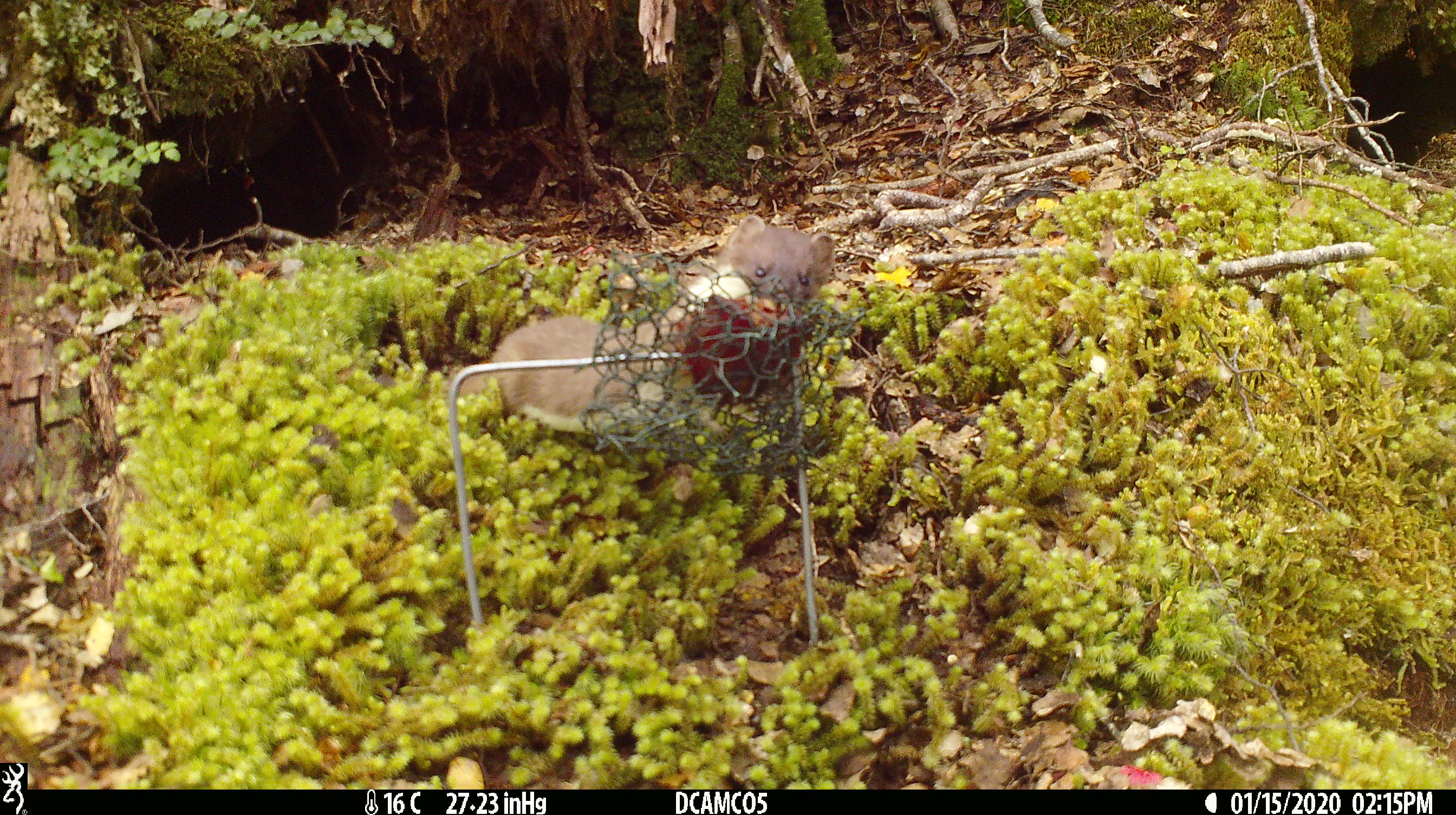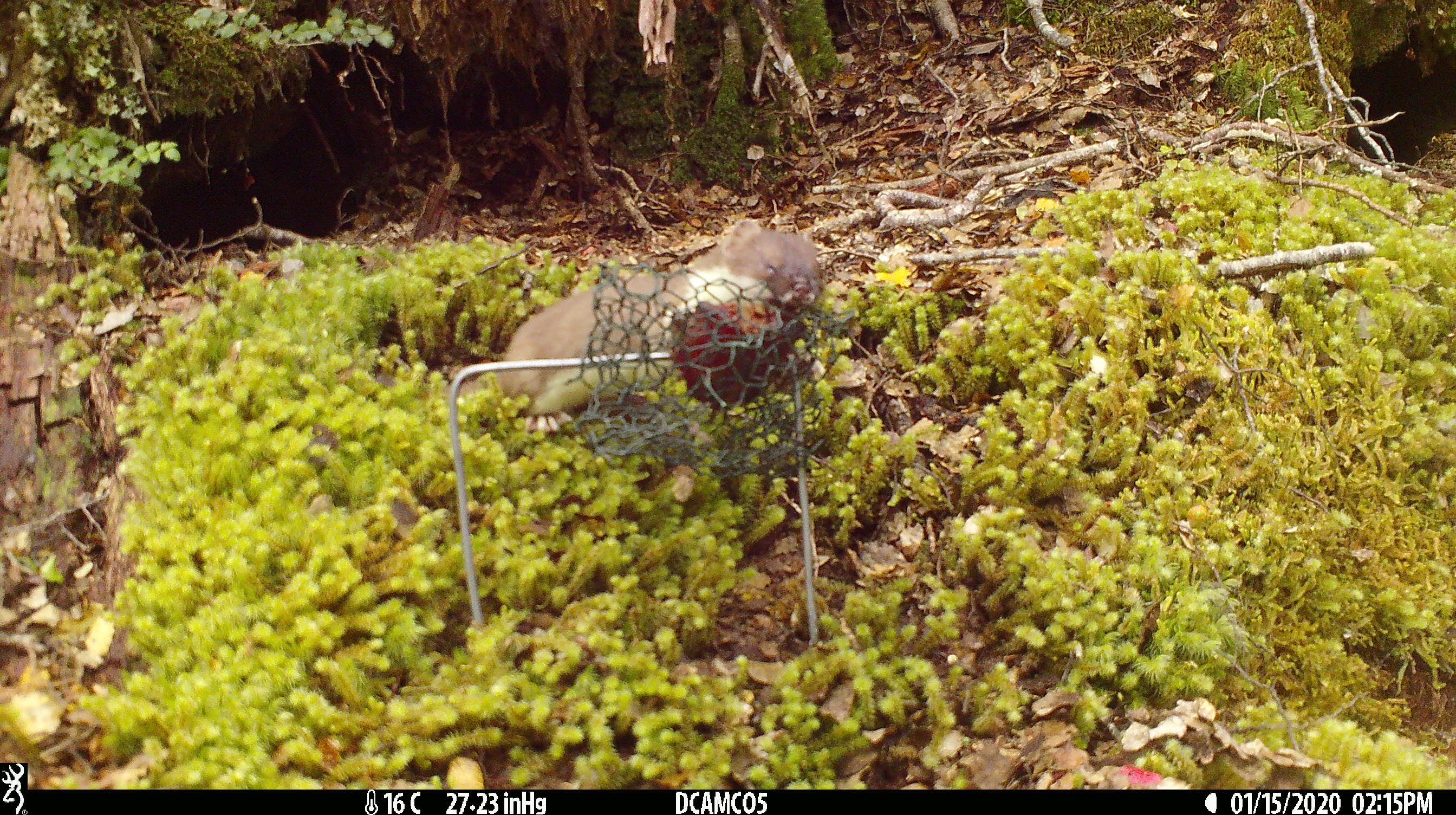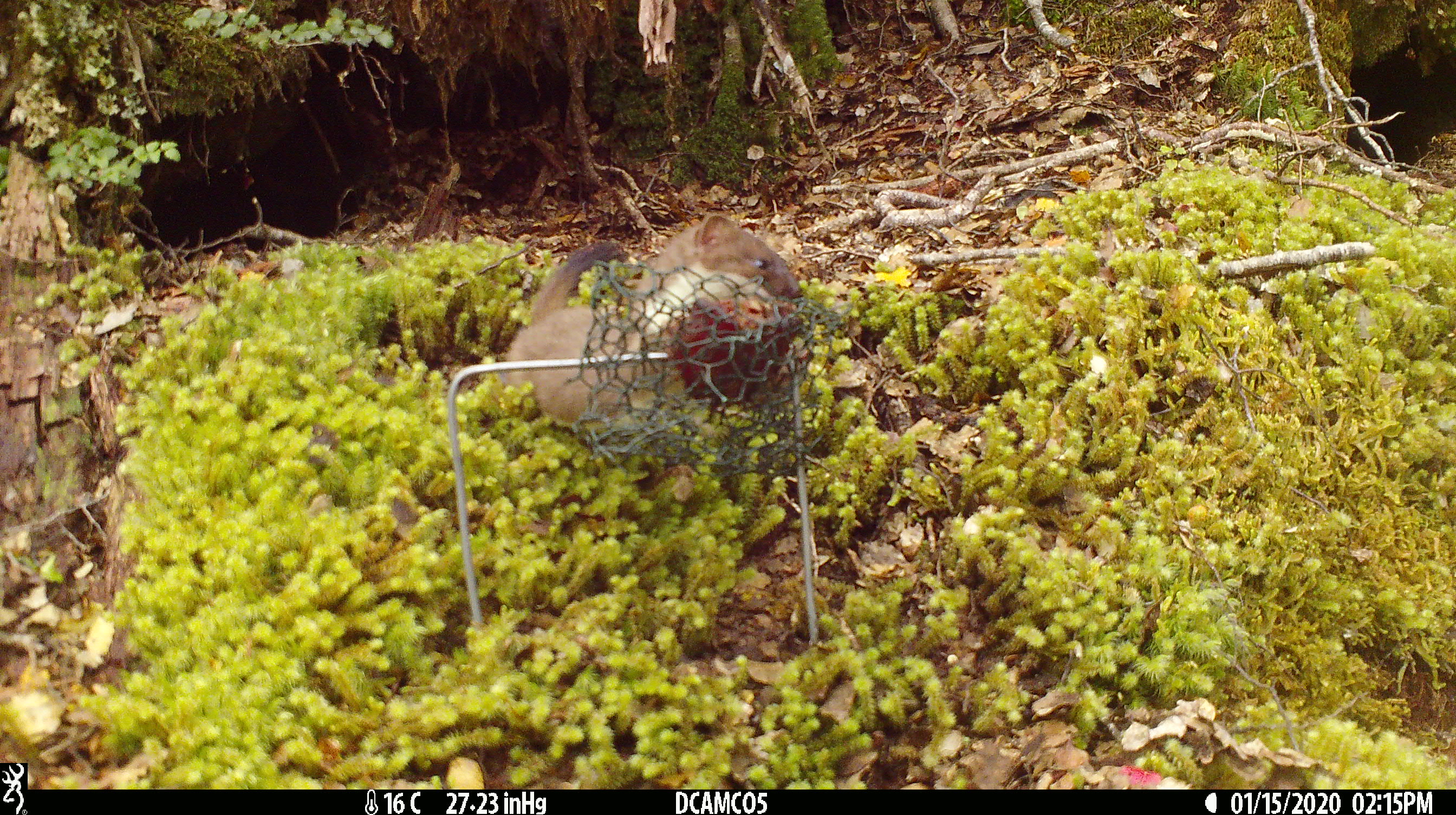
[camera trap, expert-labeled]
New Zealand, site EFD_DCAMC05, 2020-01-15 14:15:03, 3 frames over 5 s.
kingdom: Animalia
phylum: Chordata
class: Mammalia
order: Carnivora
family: Mustelidae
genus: Mustela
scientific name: Mustela erminea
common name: stoat